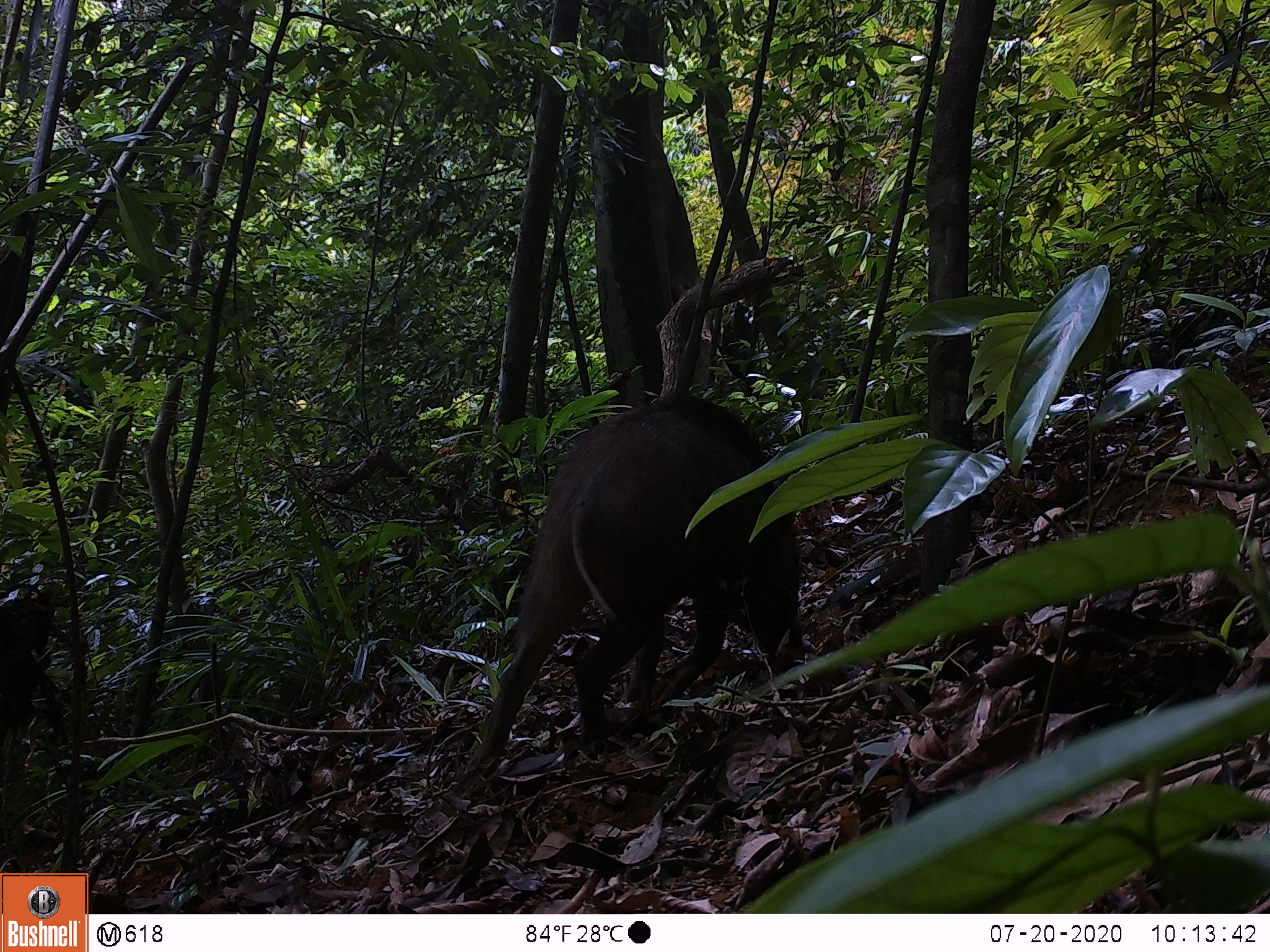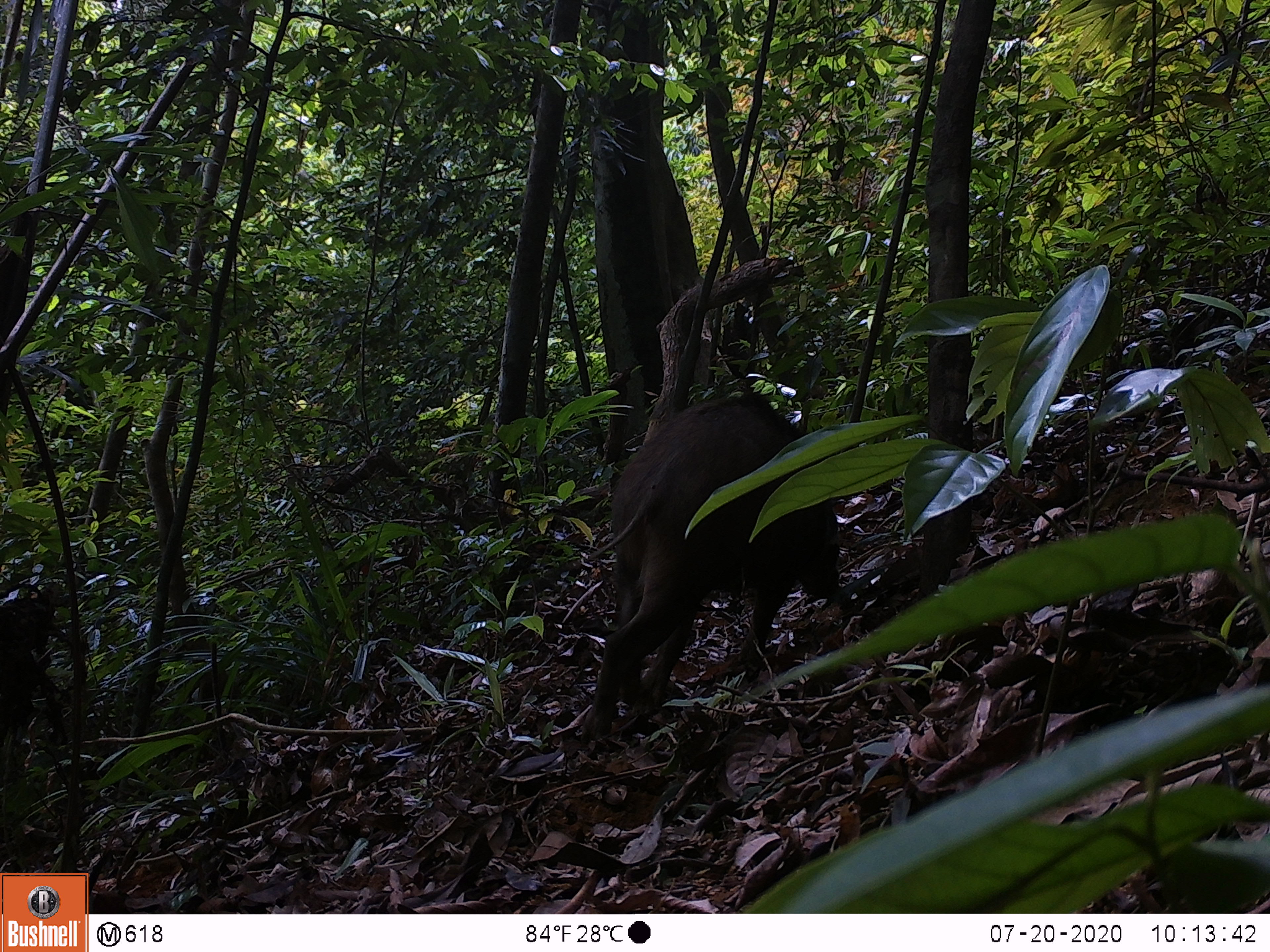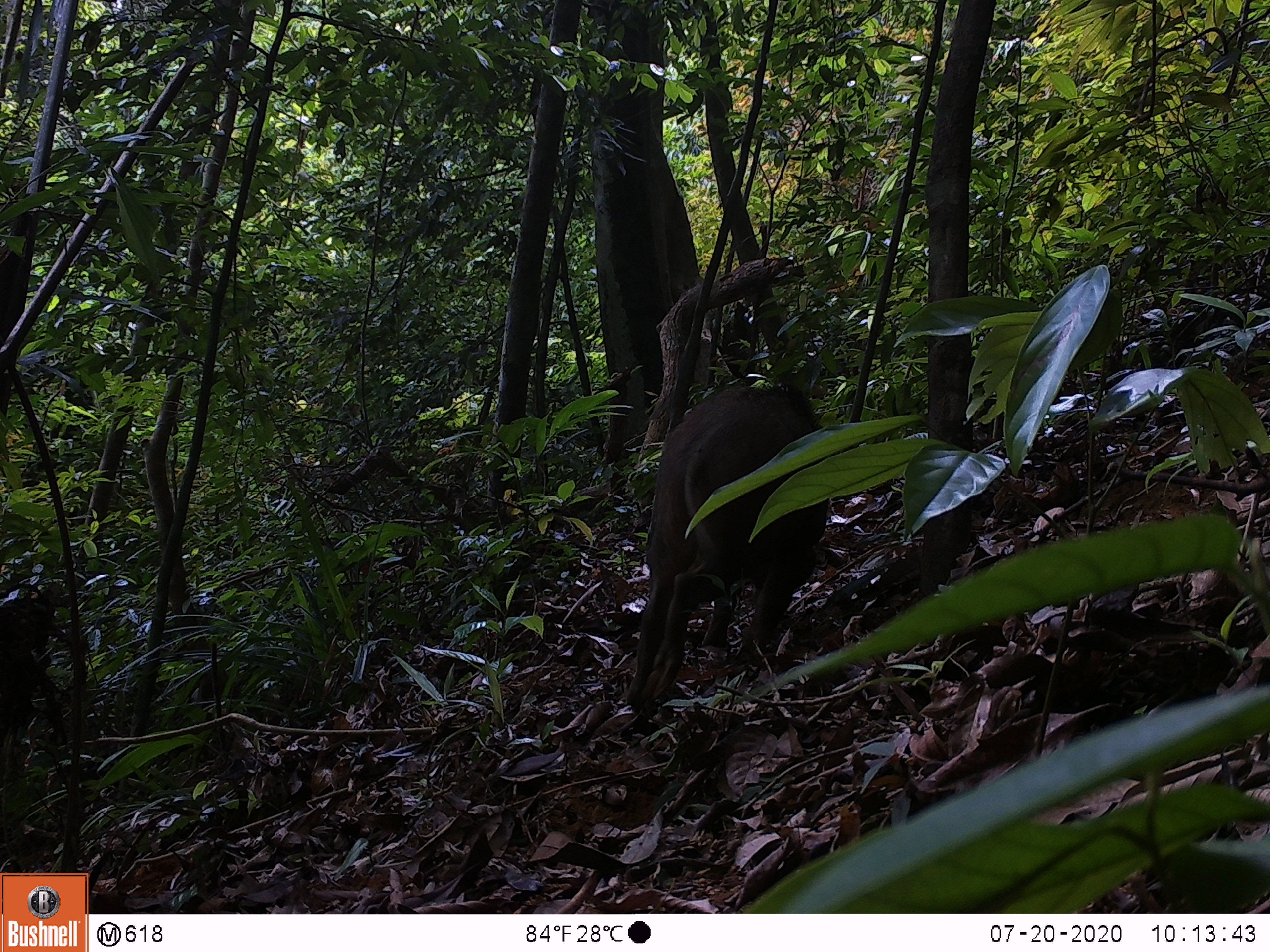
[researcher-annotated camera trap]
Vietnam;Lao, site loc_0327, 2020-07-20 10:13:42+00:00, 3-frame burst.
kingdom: Animalia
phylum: Chordata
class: Mammalia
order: Artiodactyla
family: Suidae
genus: Sus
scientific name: Sus scrofa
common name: eurasian wild pig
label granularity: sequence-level